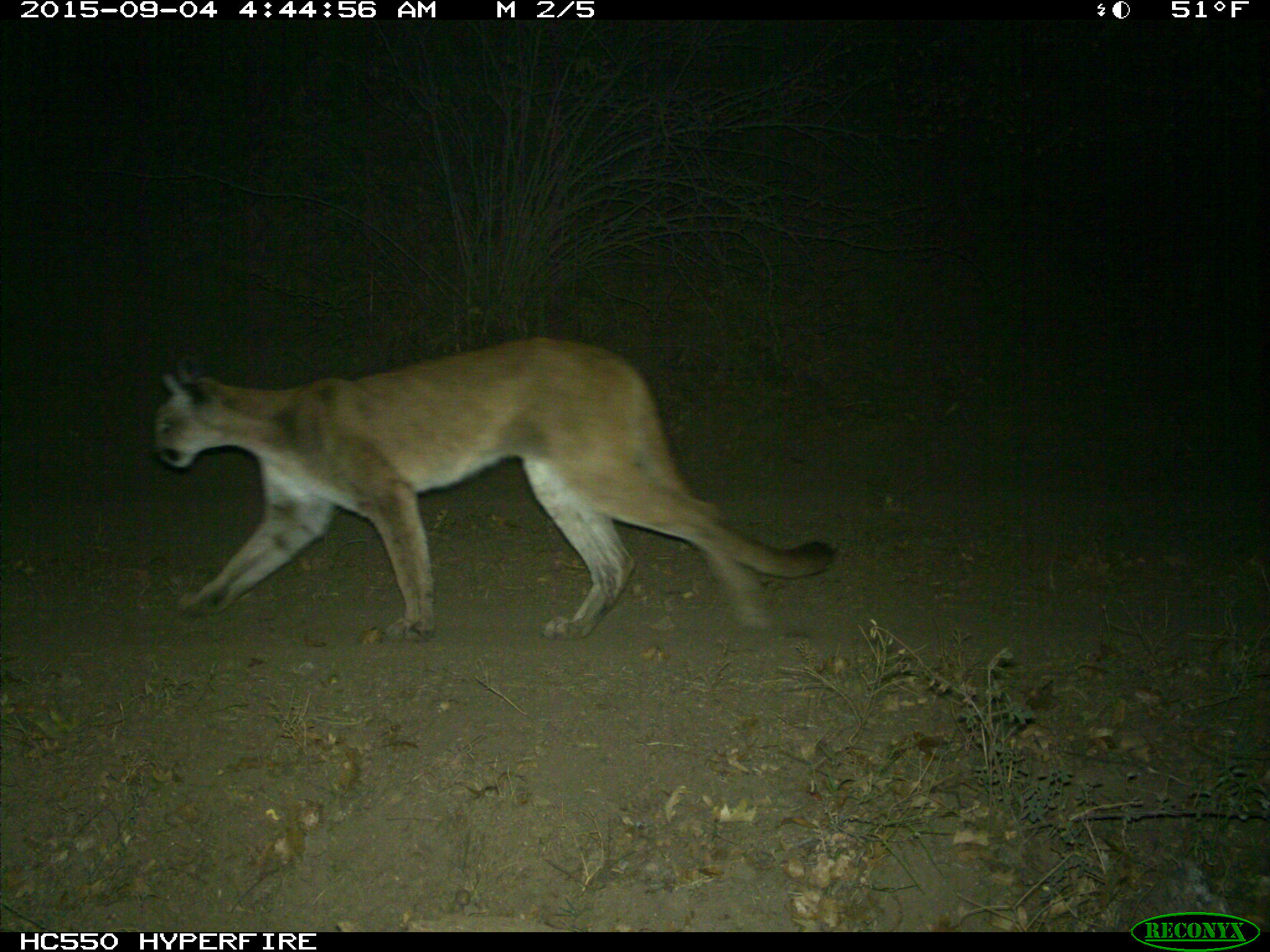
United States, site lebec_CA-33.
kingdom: Animalia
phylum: Chordata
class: Mammalia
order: Carnivora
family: Felidae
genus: Puma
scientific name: Puma concolor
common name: mountain lion